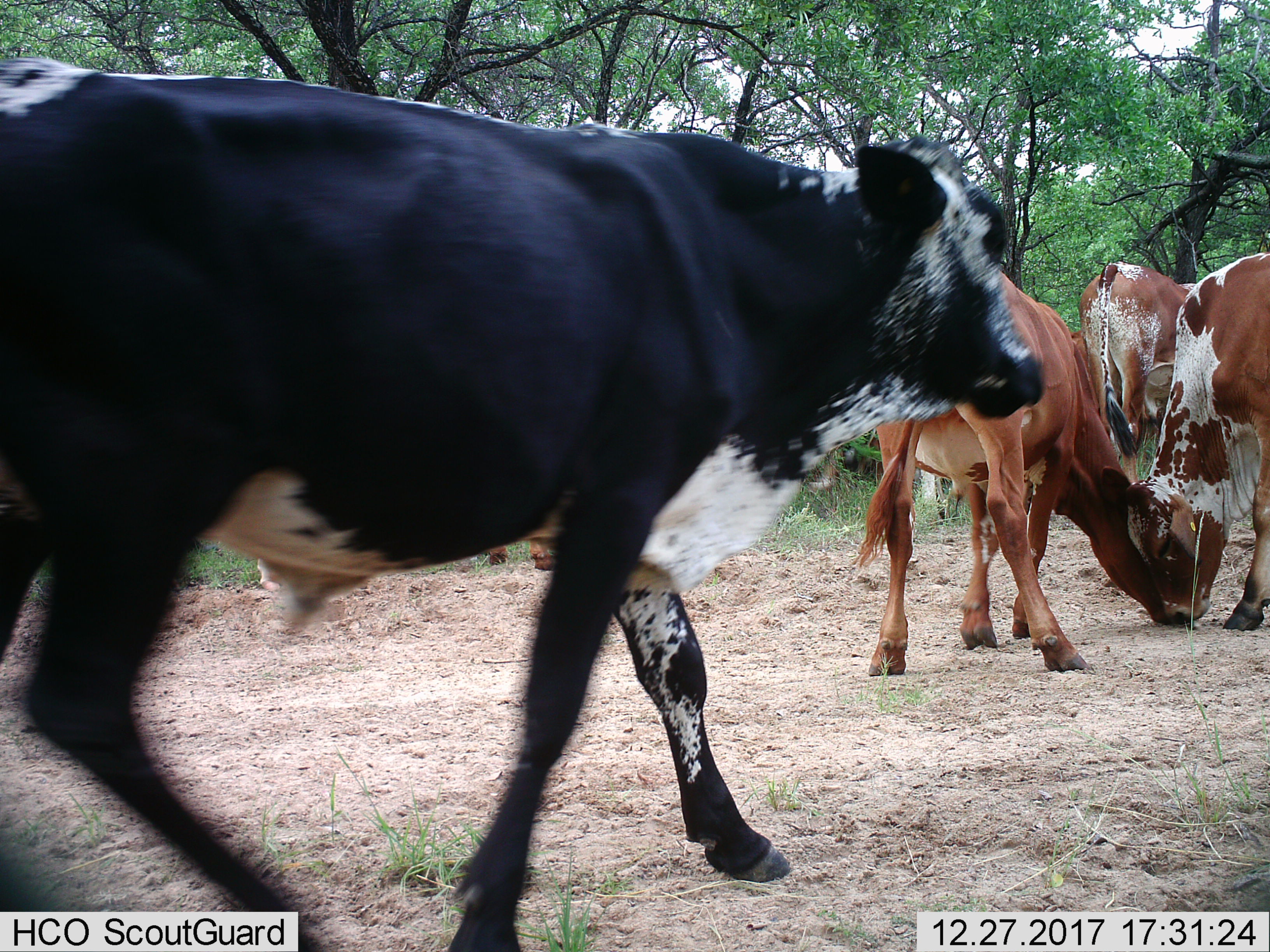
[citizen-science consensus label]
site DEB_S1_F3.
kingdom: Animalia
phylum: Chordata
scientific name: Vertebrata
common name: domestic animal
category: domesticanimal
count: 4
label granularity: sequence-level